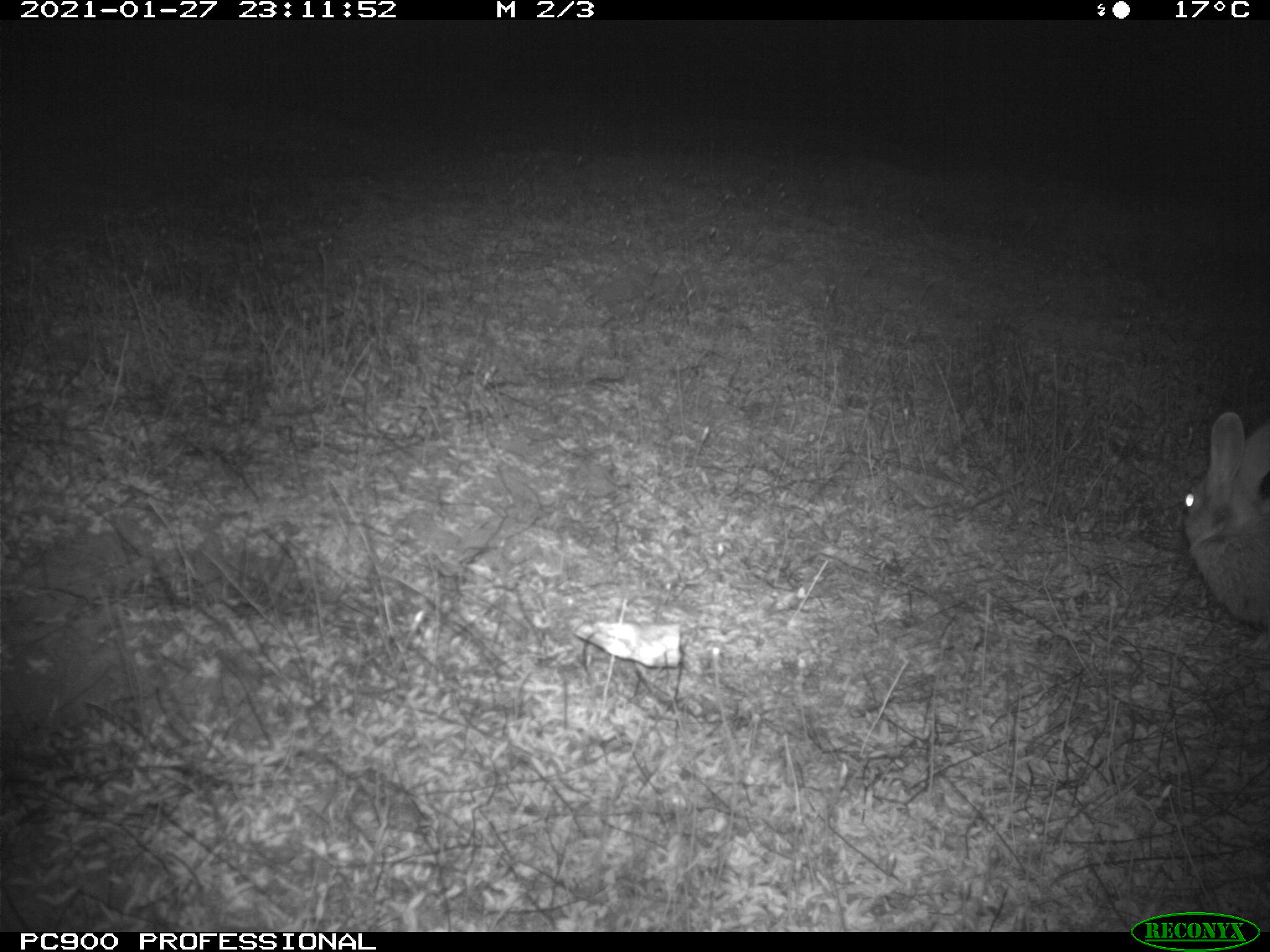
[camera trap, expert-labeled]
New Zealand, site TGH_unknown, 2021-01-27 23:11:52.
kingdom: Animalia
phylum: Chordata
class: Mammalia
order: Lagomorpha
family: Leporidae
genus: Oryctolagus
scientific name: Oryctolagus cuniculus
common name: european rabbit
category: rabbit